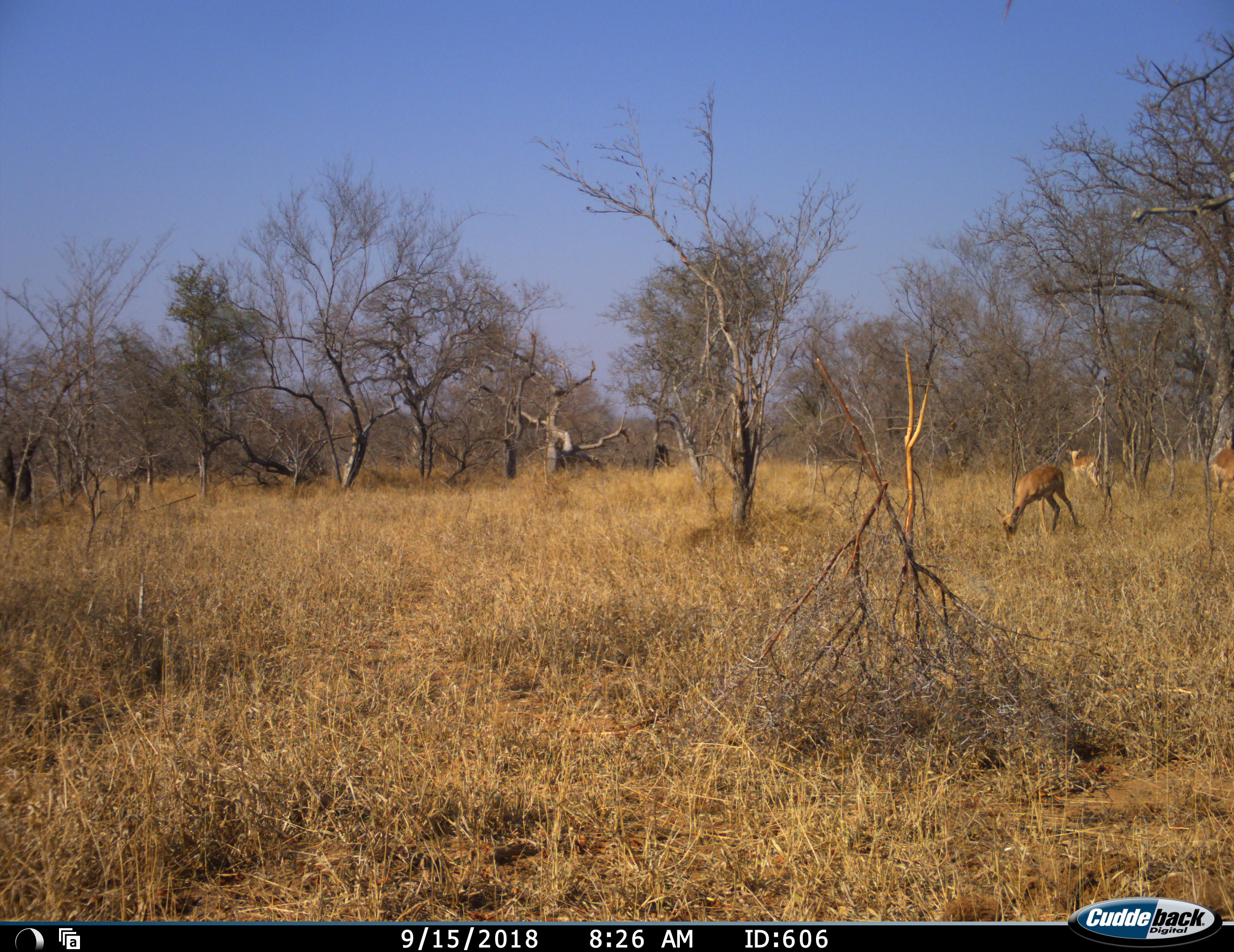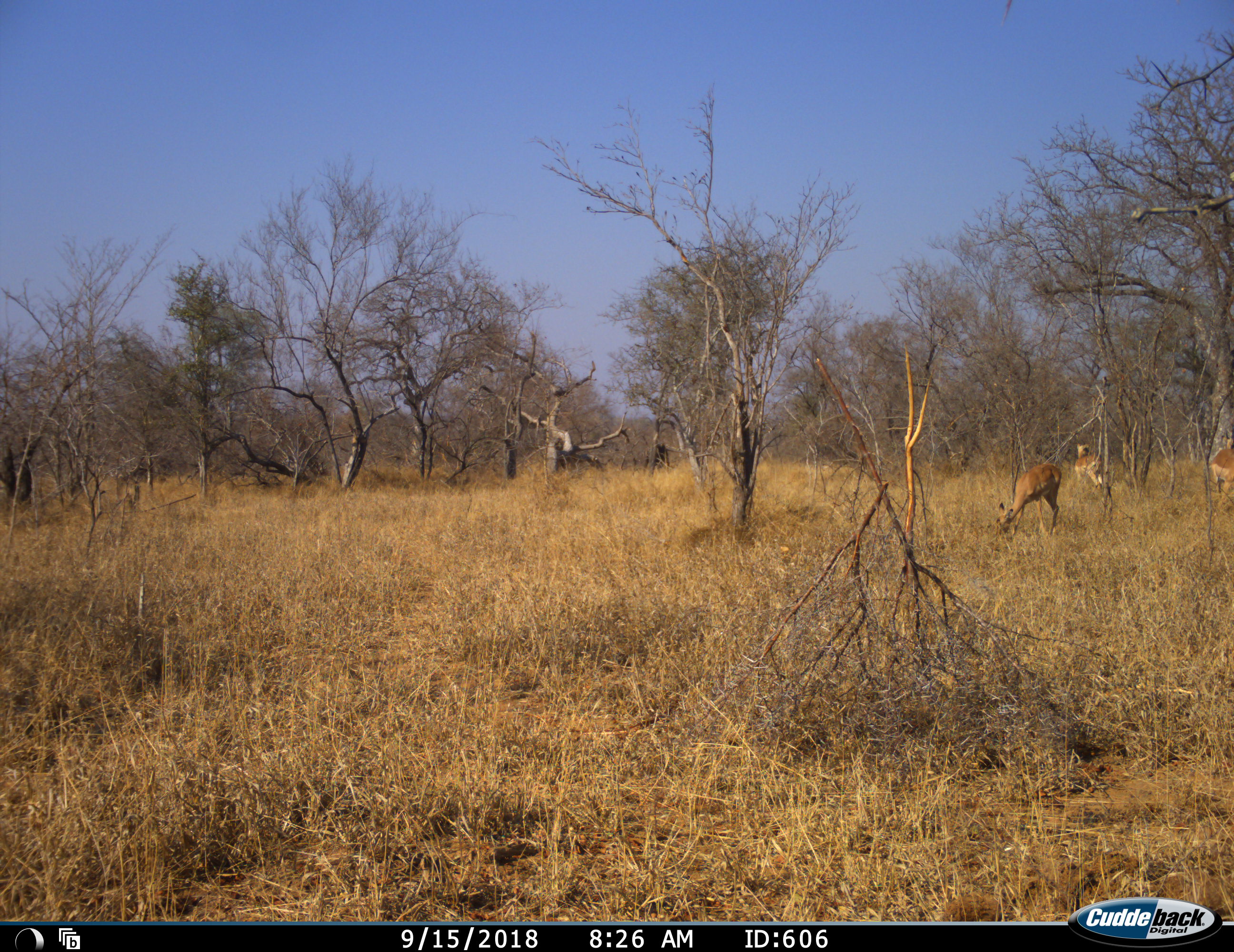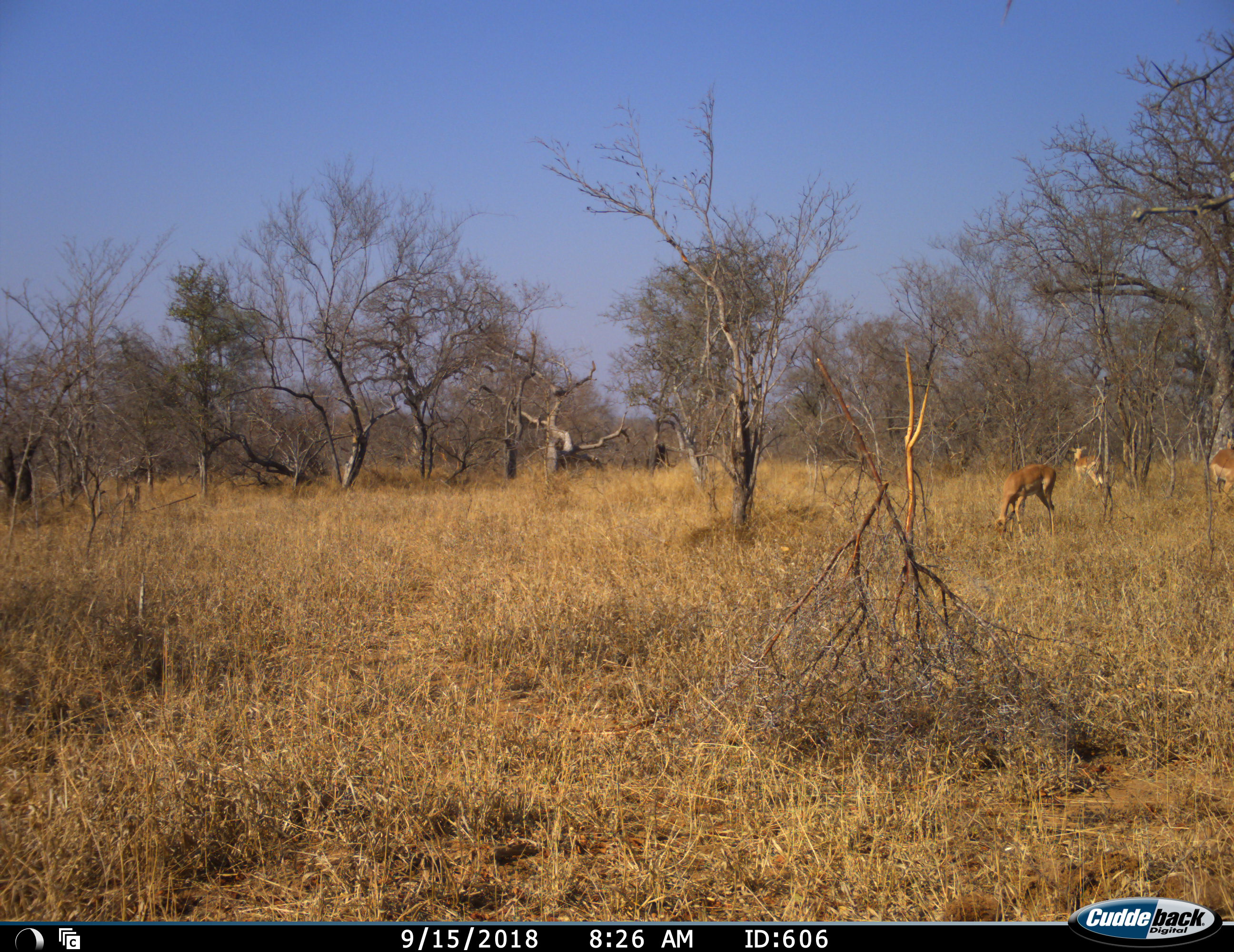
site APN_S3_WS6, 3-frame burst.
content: unidentified animal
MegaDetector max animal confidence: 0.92